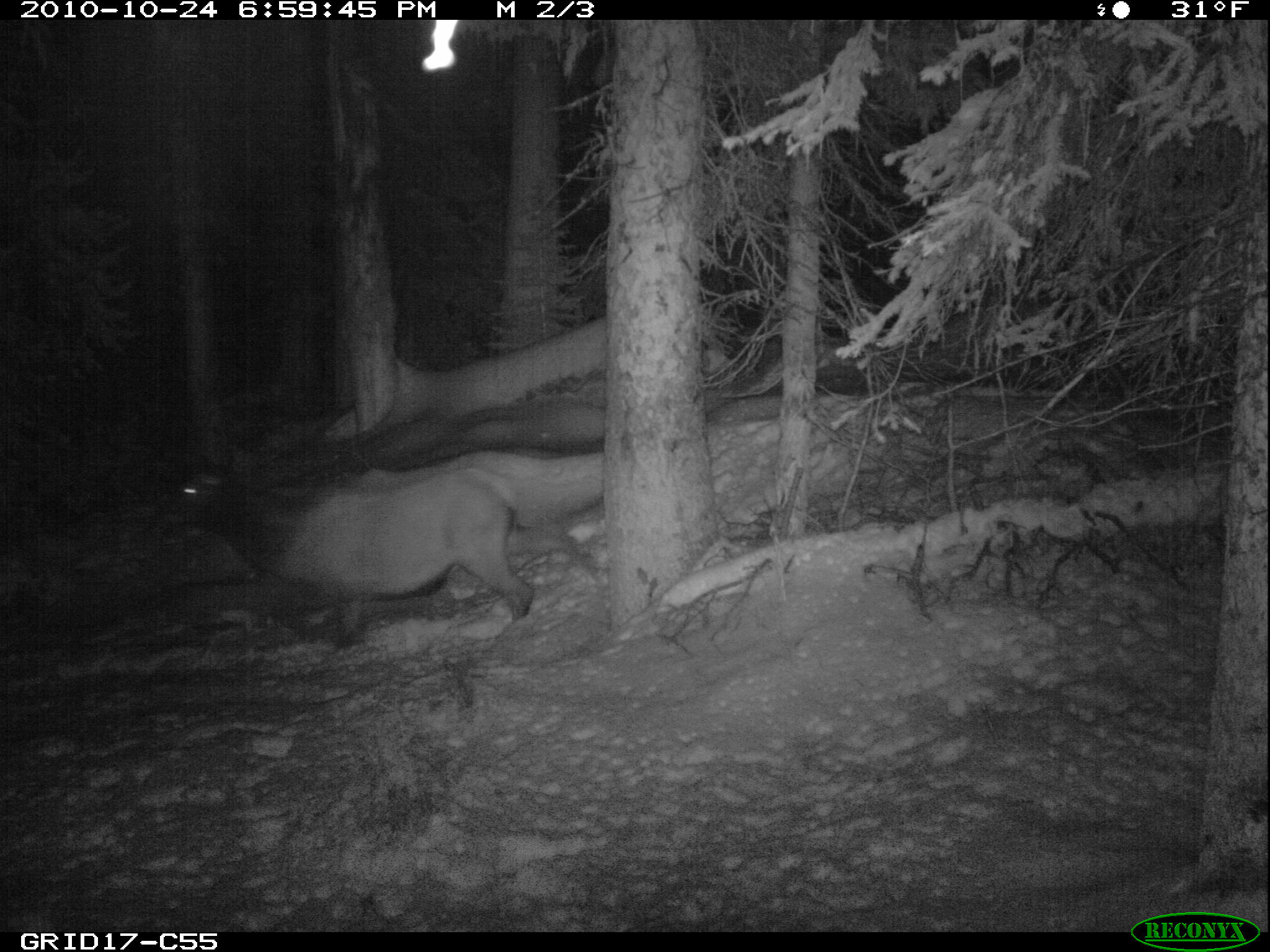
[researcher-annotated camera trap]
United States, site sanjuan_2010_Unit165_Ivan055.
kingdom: Animalia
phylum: Chordata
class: Mammalia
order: Artiodactyla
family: Cervidae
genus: Cervus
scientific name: Cervus elaphus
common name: red deer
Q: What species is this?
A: Cervus elaphus (red deer).